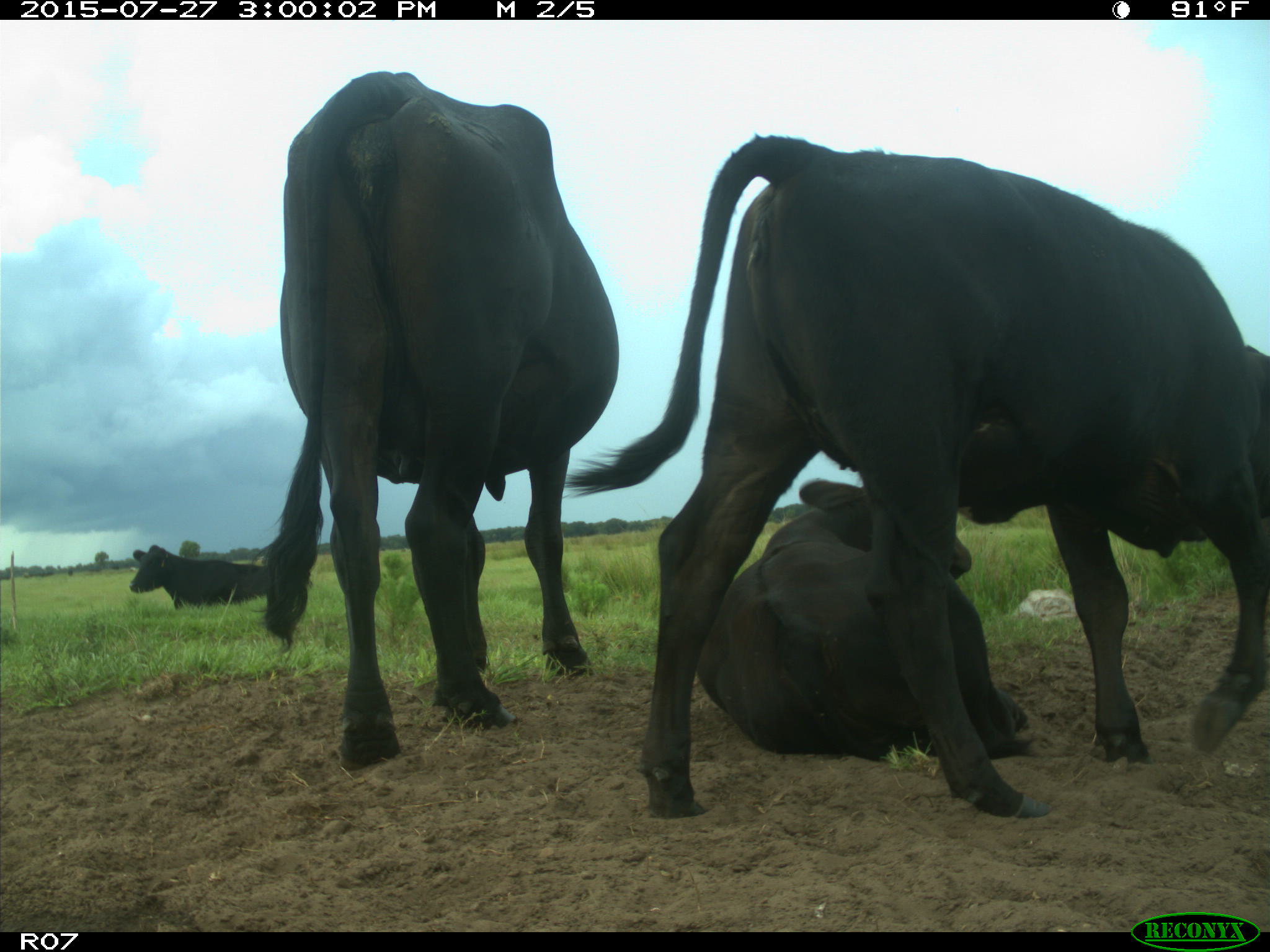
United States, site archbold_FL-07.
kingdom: Animalia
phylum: Chordata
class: Mammalia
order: Artiodactyla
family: Bovidae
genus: Bos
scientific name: Bos taurus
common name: domestic cow